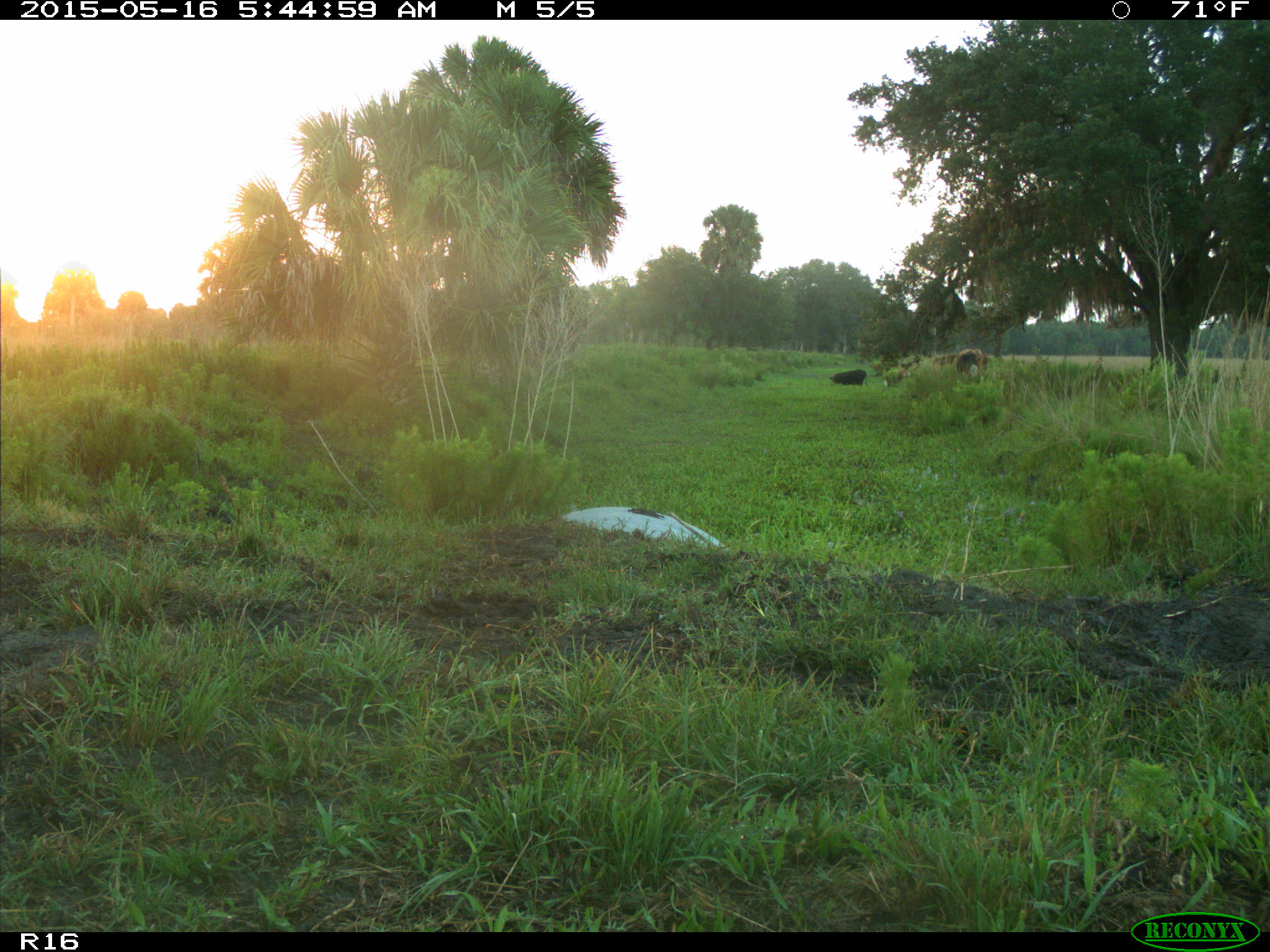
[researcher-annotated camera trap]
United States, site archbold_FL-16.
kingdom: Animalia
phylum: Chordata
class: Mammalia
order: Artiodactyla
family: Bovidae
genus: Bos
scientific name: Bos taurus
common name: domestic cow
Bos taurus (domestic cow).